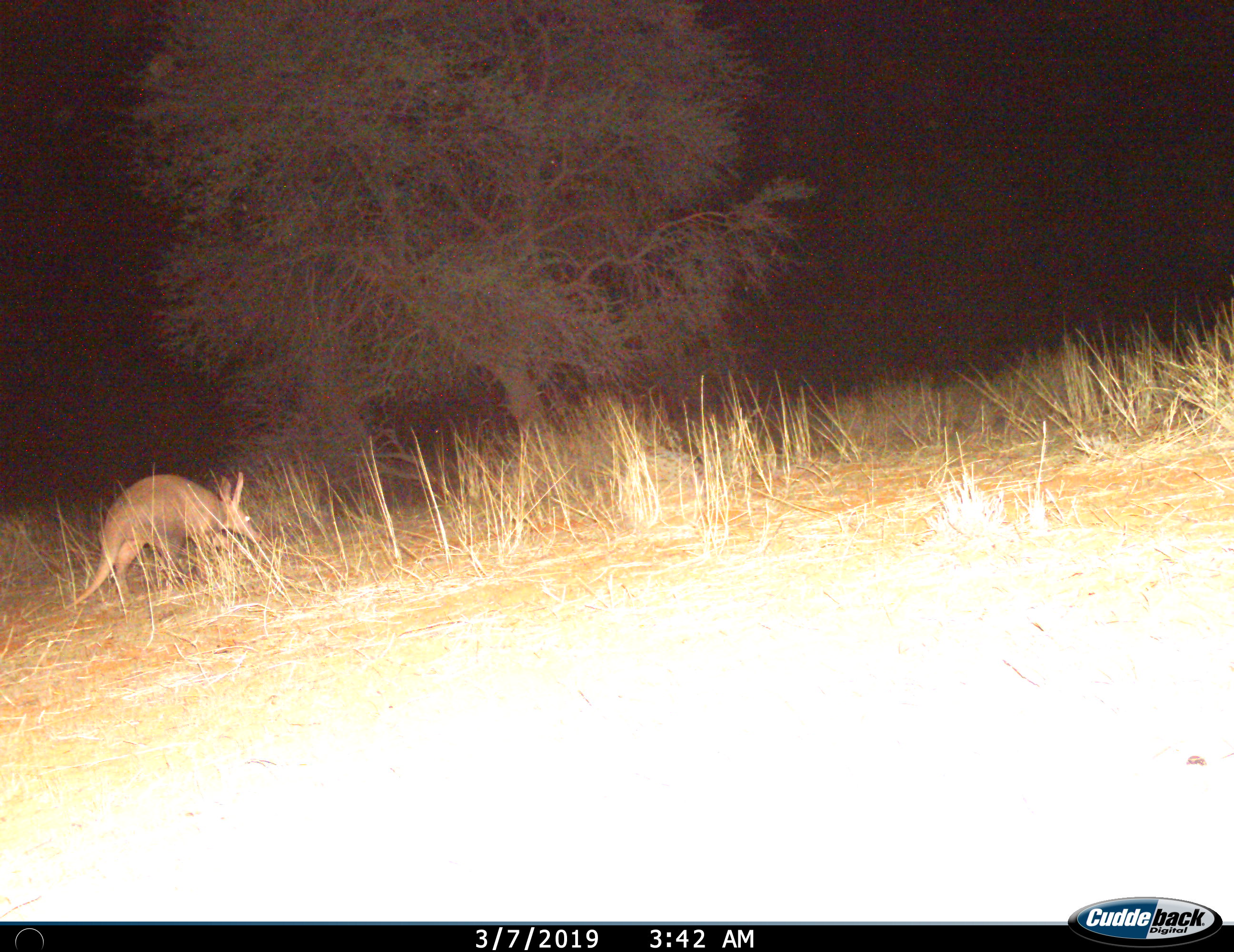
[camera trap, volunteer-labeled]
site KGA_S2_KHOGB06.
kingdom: Animalia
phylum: Chordata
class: Mammalia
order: Tubulidentata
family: Orycteropodidae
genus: Orycteropus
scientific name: Orycteropus afer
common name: aardvark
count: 1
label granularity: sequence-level